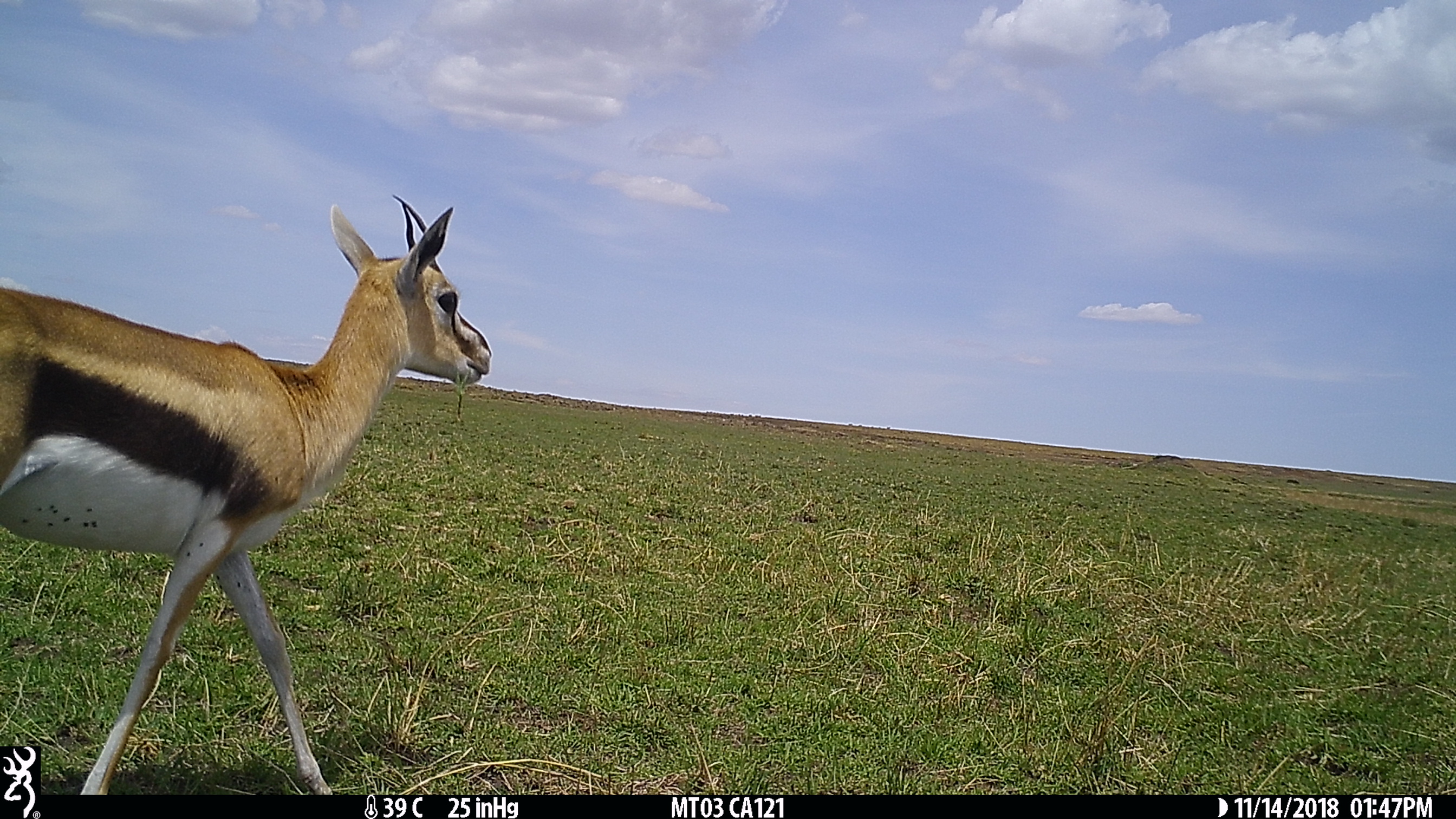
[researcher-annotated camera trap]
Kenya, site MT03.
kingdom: Animalia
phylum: Chordata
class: Mammalia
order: Artiodactyla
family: Bovidae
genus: Eudorcas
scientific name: Eudorcas thomsonii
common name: thomon's gazelle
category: gazelle thomsons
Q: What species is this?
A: Gazelle thomsons (thomon's gazelle) (Eudorcas thomsonii).